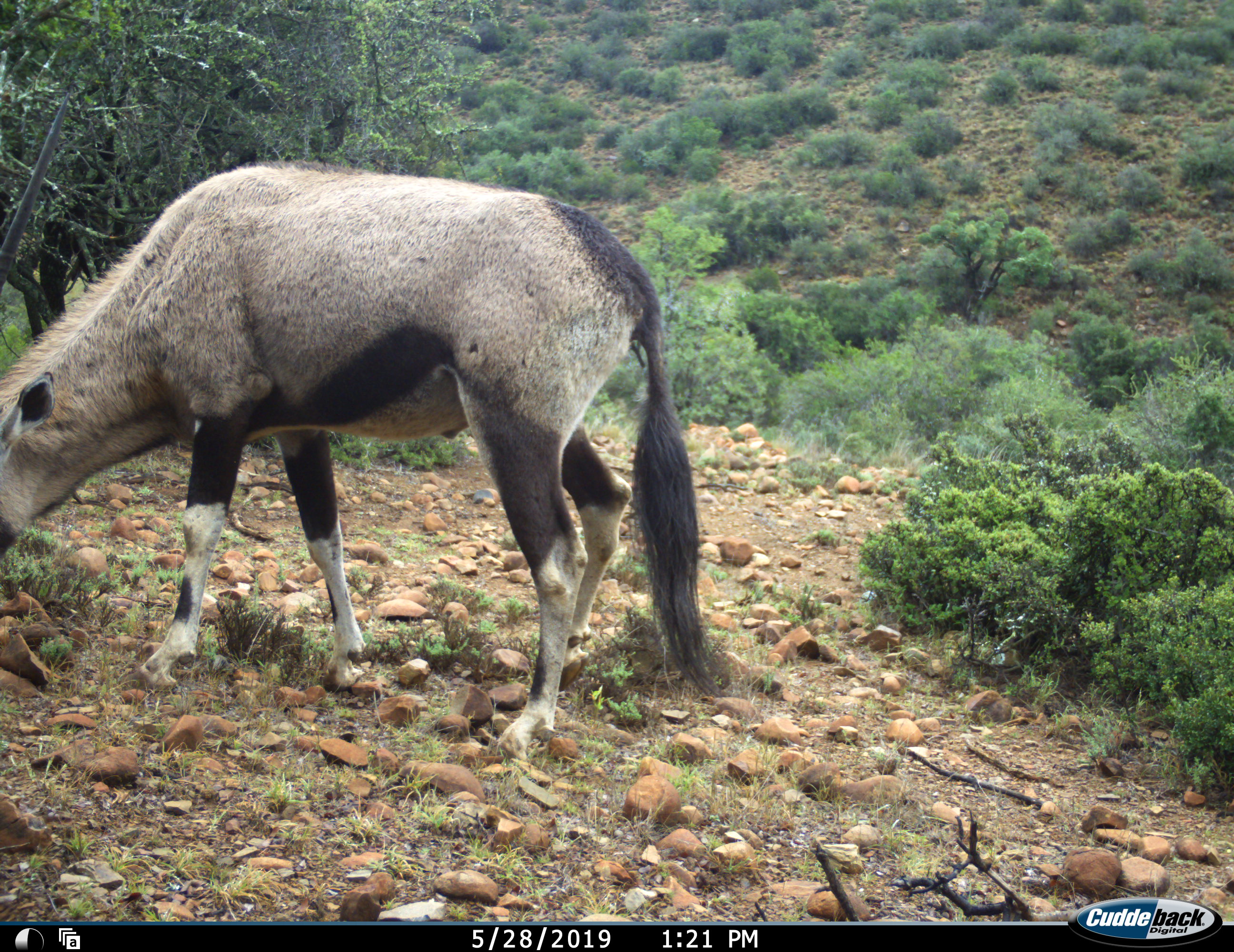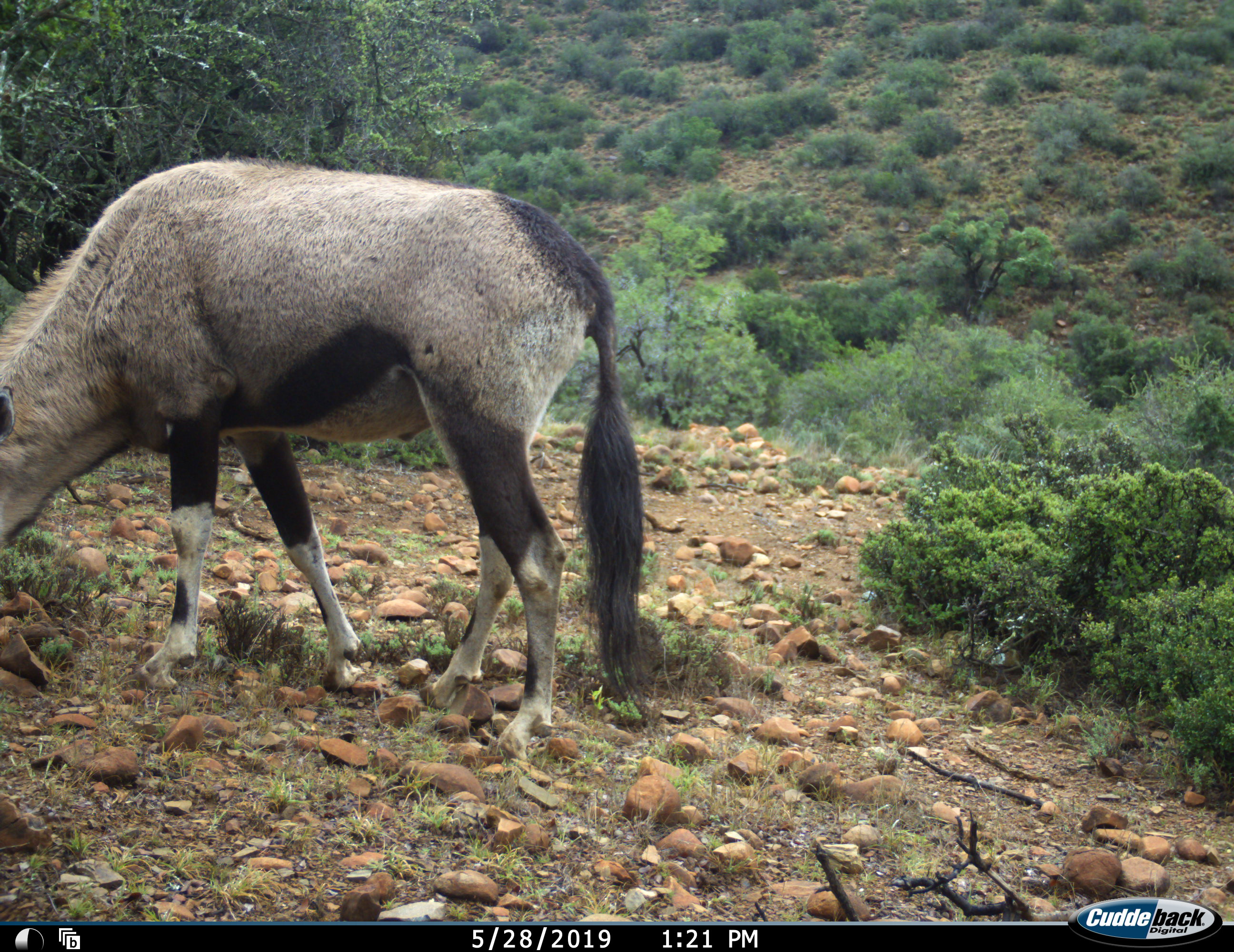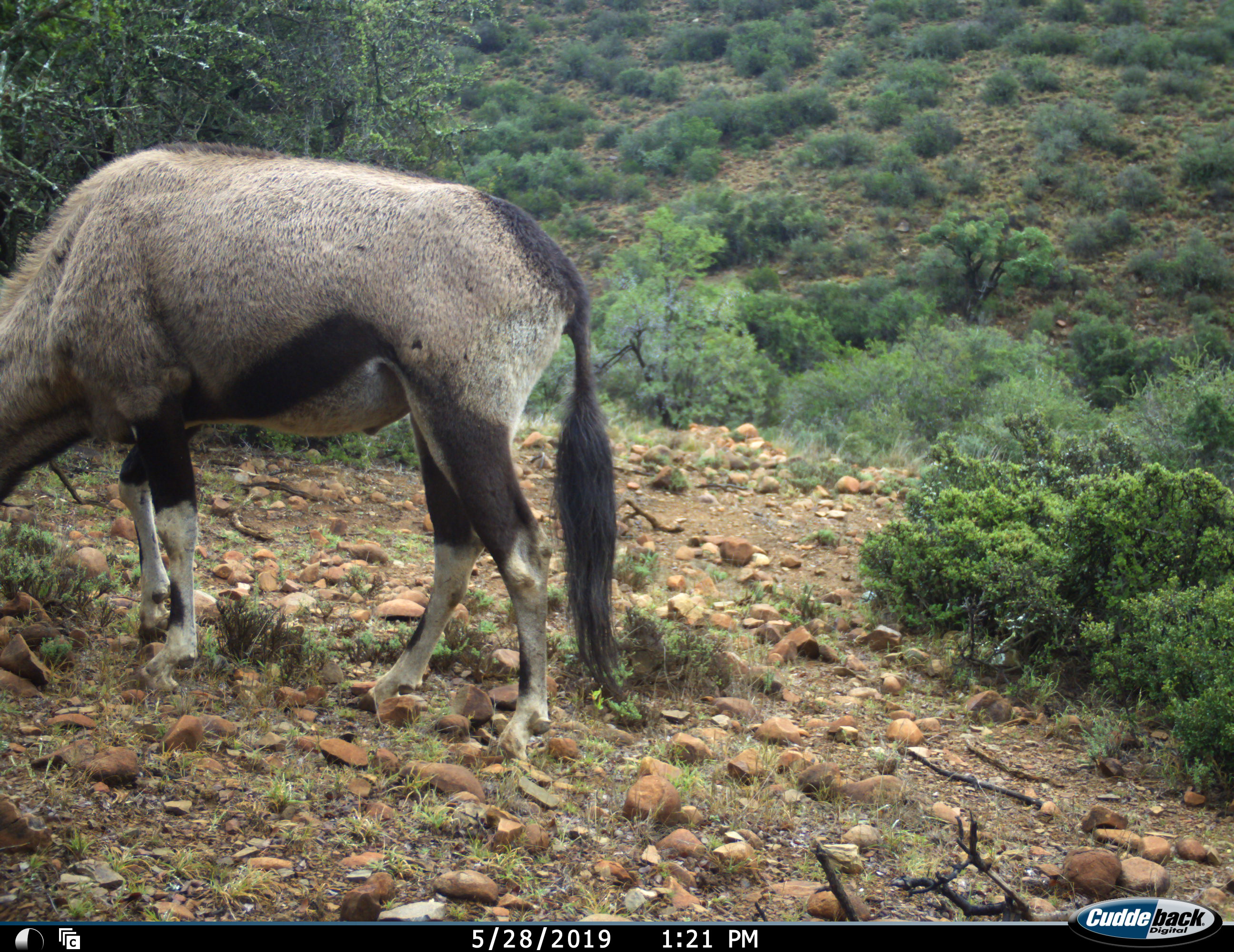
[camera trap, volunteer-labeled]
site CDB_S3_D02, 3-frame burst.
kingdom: Animalia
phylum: Chordata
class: Mammalia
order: Artiodactyla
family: Bovidae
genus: Oryx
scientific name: Oryx gazella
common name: gemsbok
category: oryx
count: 1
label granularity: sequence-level